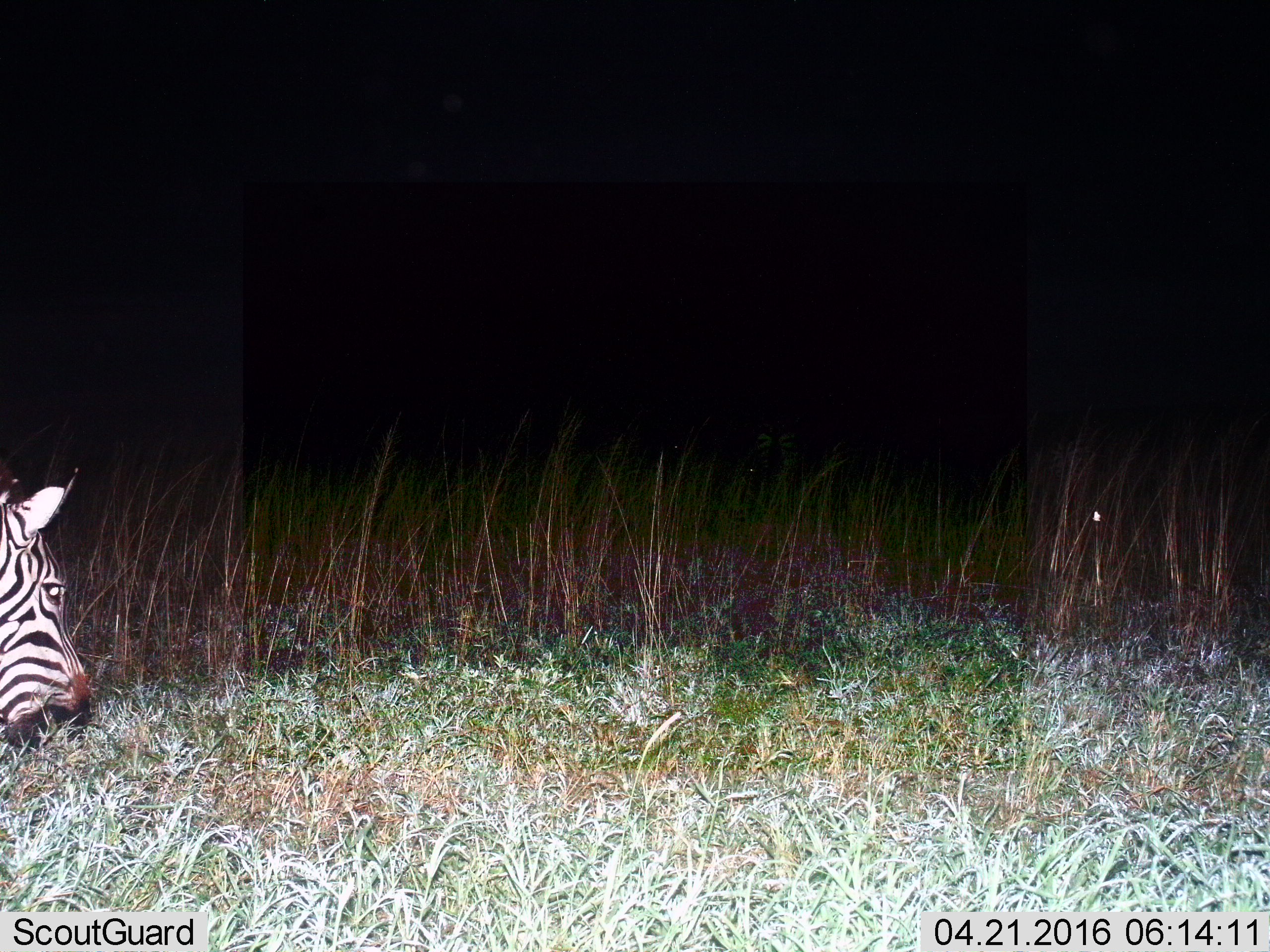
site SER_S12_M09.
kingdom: Animalia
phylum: Chordata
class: Mammalia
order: Perissodactyla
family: Equidae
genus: Equus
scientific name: Equus quagga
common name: plains zebra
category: zebraplains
Zebraplains (plains zebra) (Equus quagga), count 1. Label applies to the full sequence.